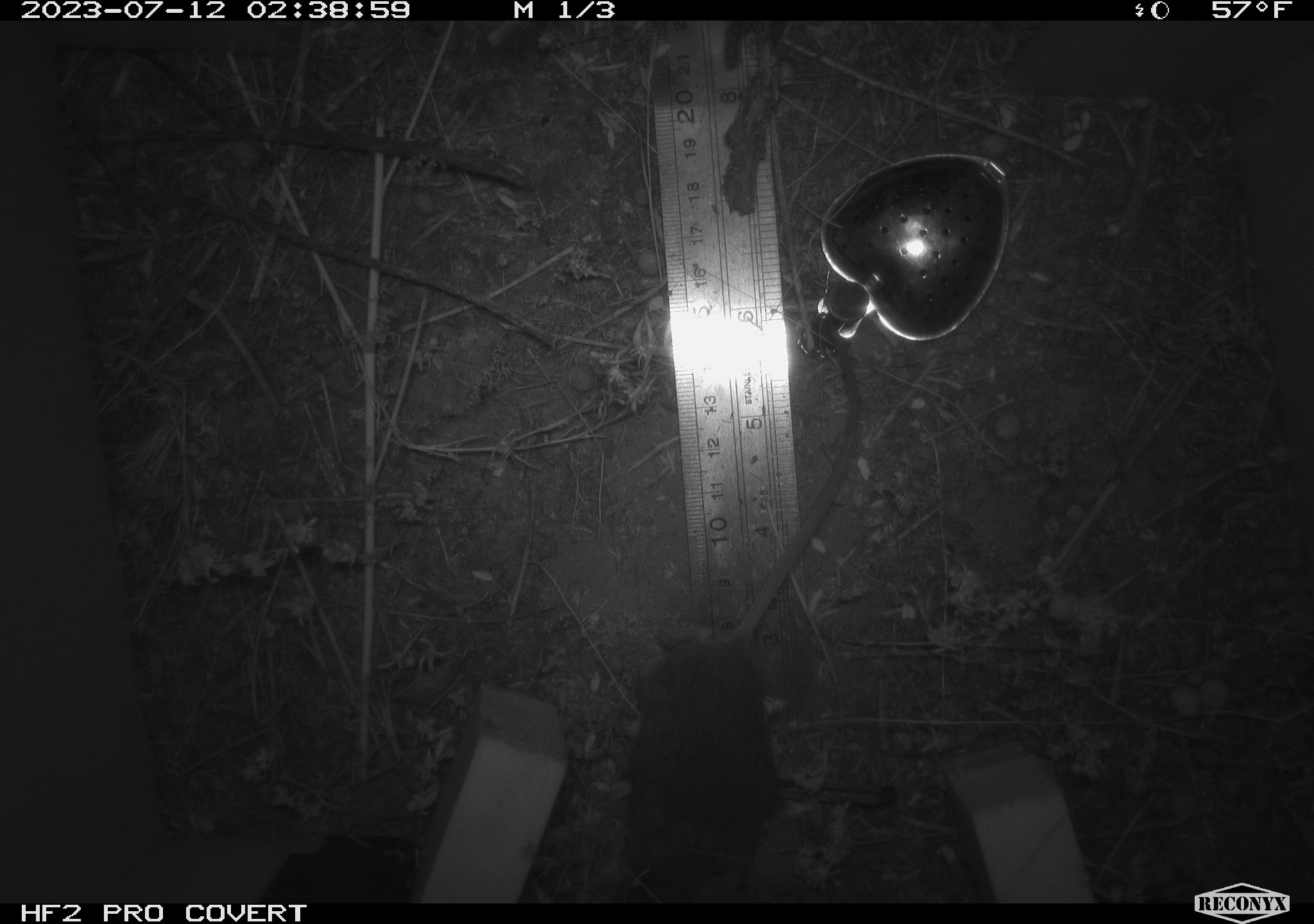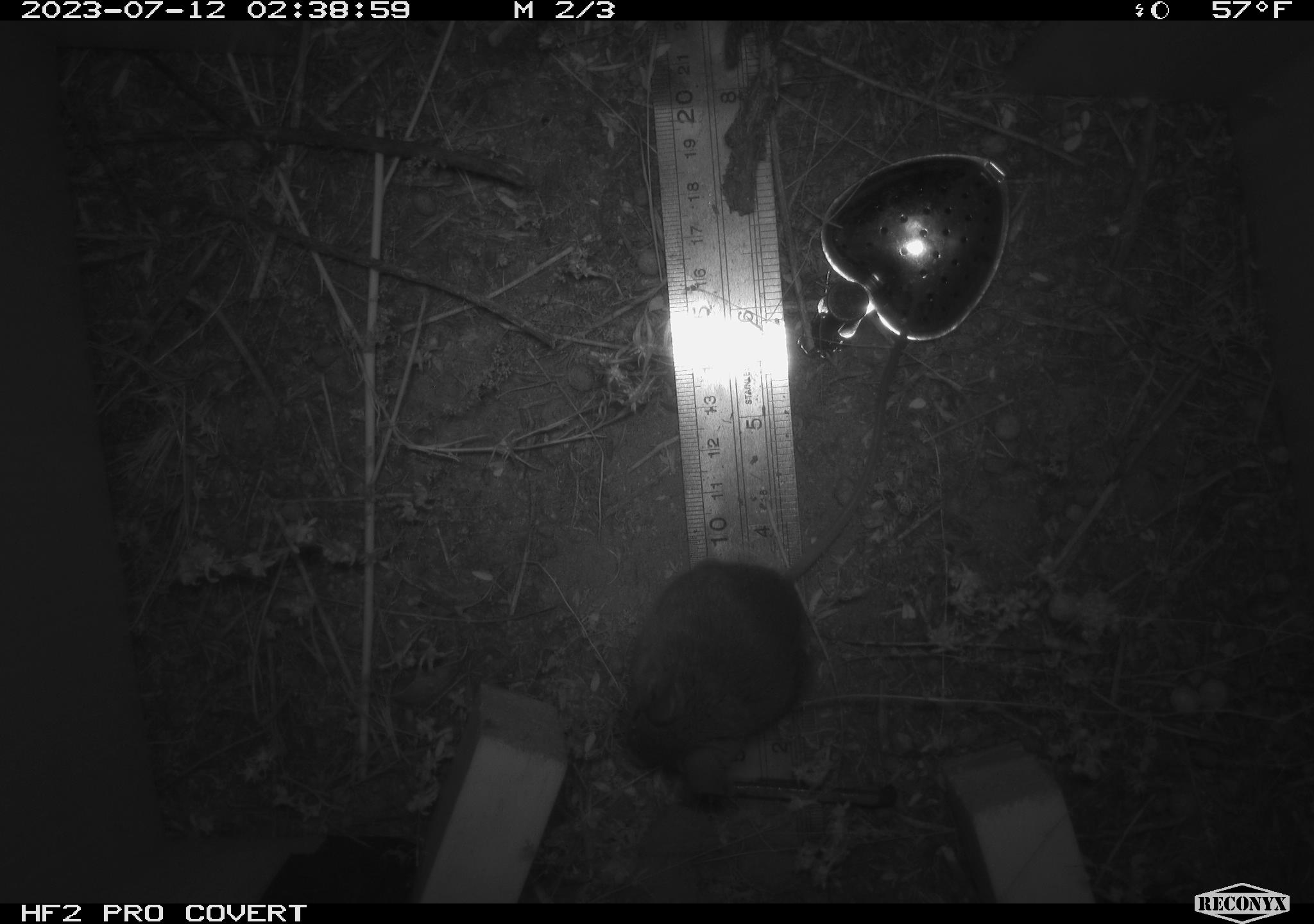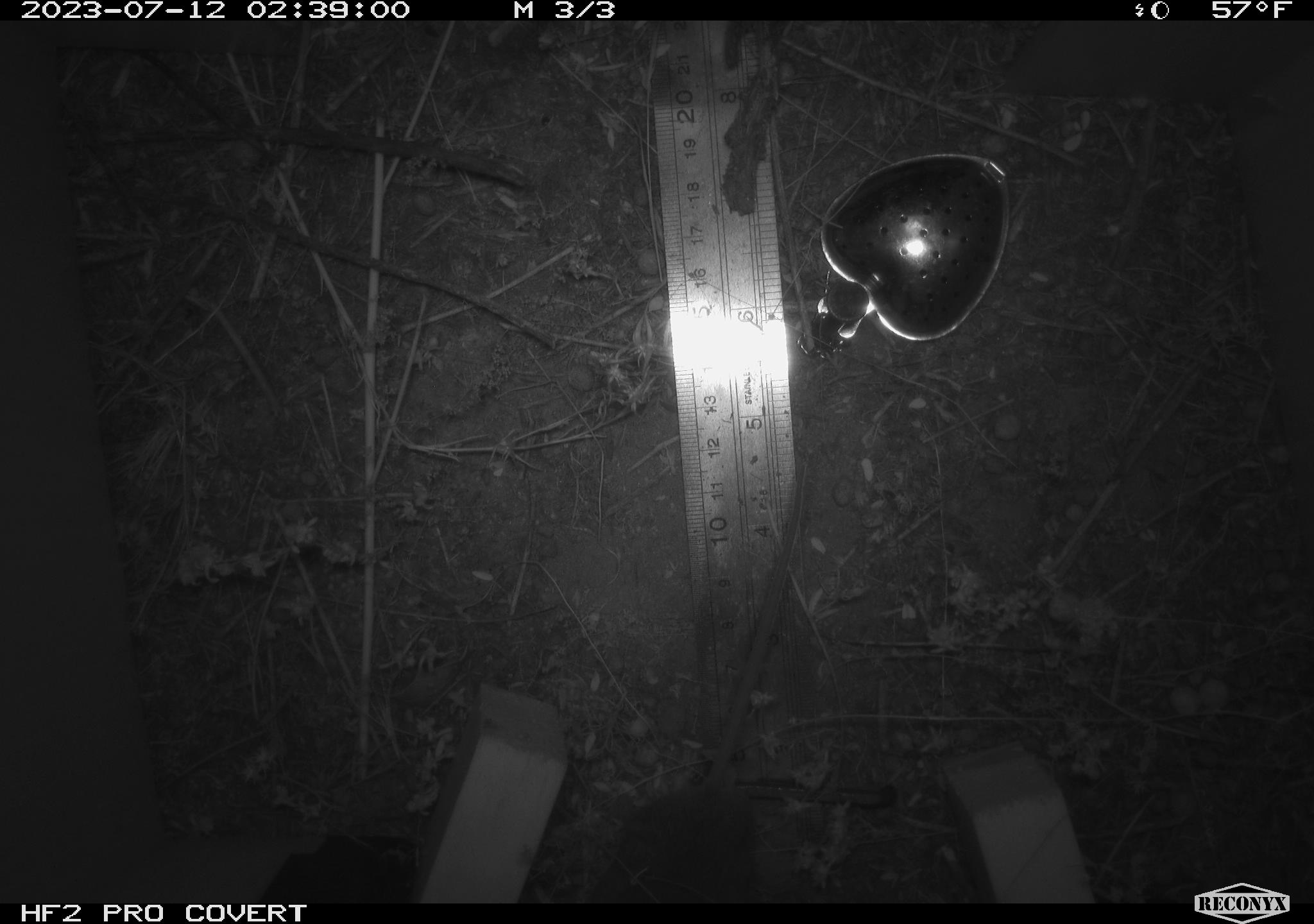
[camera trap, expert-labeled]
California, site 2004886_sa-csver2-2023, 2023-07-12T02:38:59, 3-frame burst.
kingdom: Animalia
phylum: Chordata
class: Mammalia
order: Rodentia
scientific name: Rodentia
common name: mouse species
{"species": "mouse species (Rodentia)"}